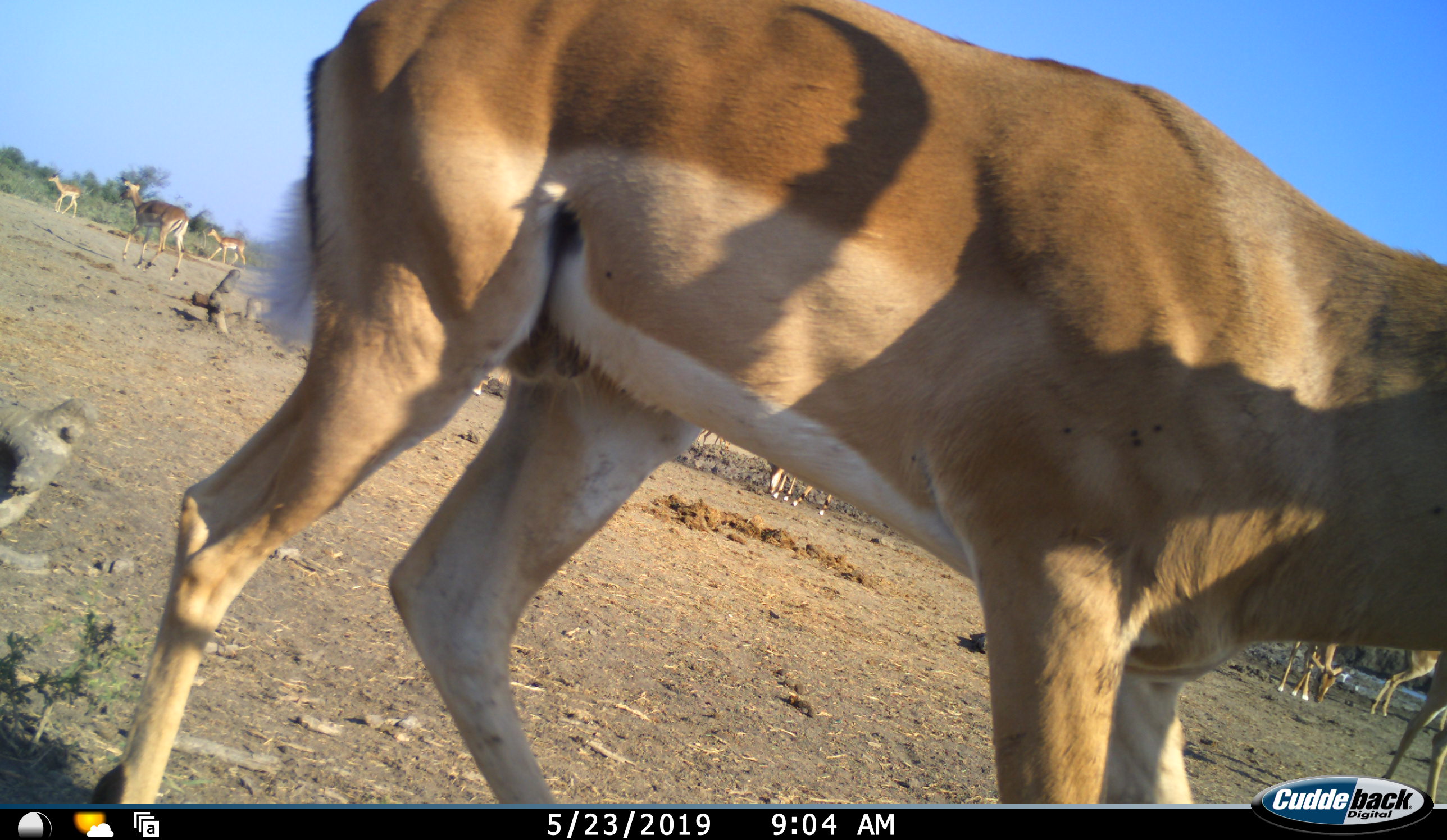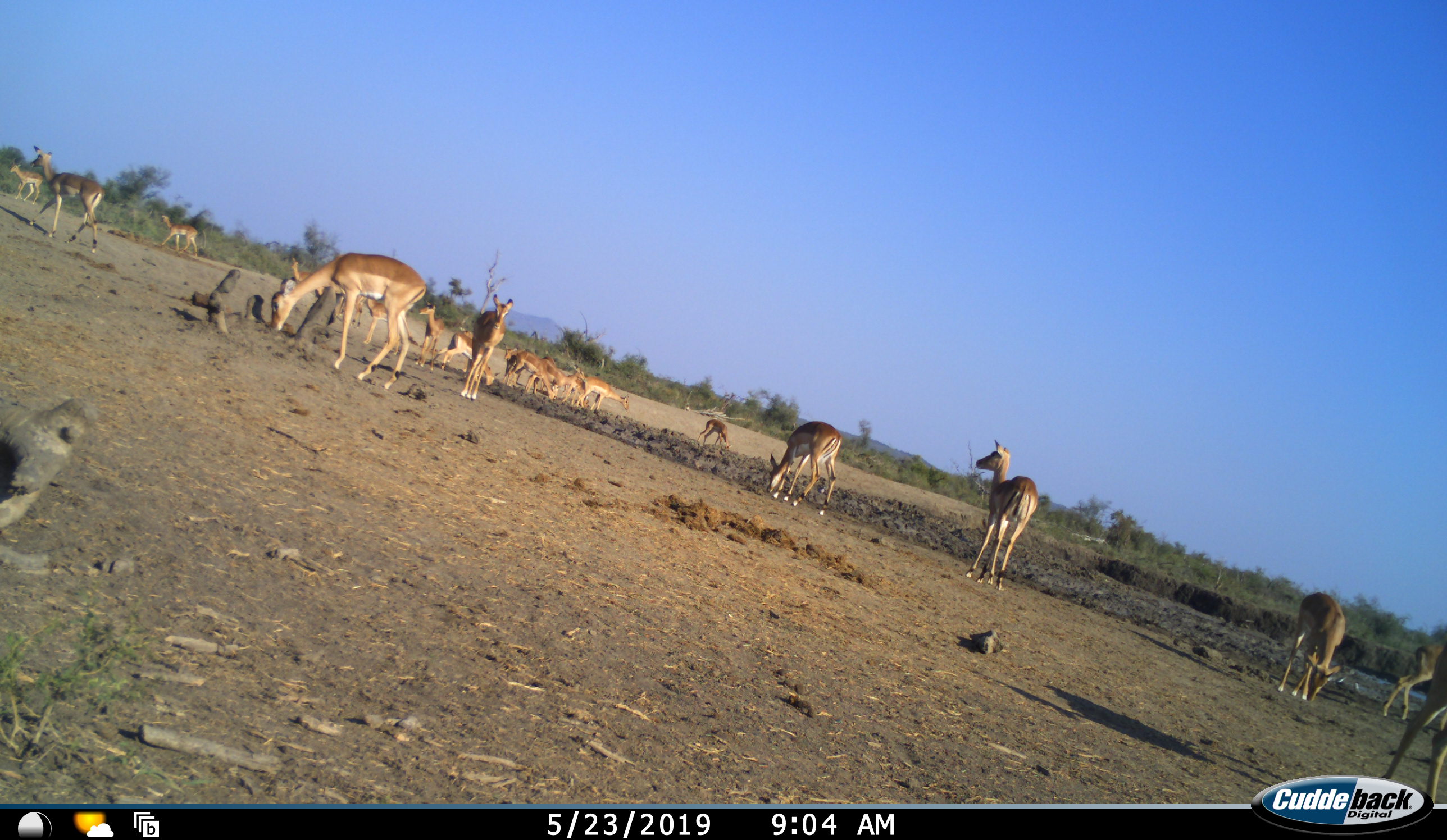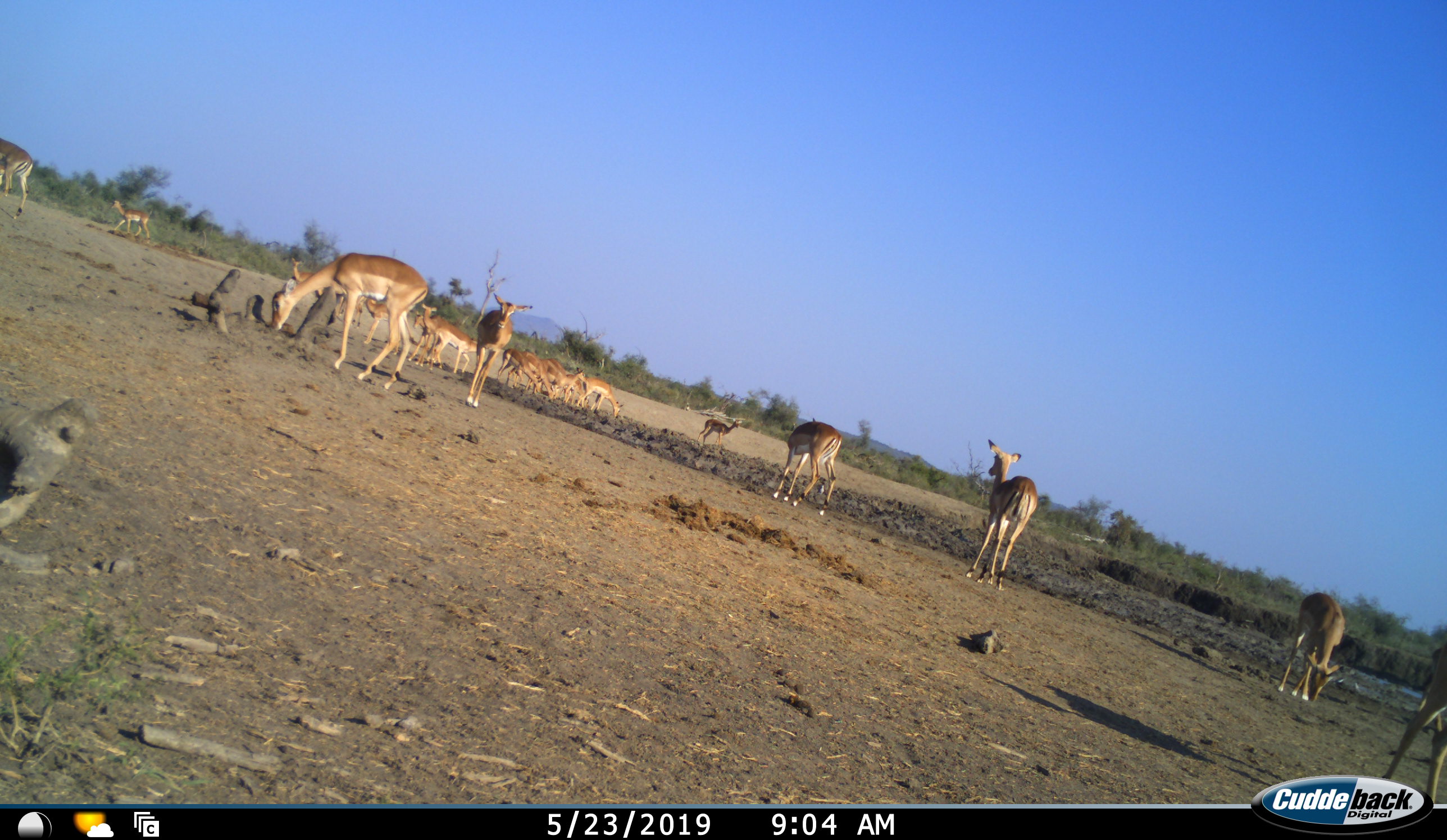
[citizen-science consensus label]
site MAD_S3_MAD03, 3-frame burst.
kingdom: Animalia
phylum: Chordata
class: Mammalia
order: Artiodactyla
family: Bovidae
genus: Aepyceros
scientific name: Aepyceros melampus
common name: impala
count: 11-50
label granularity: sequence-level